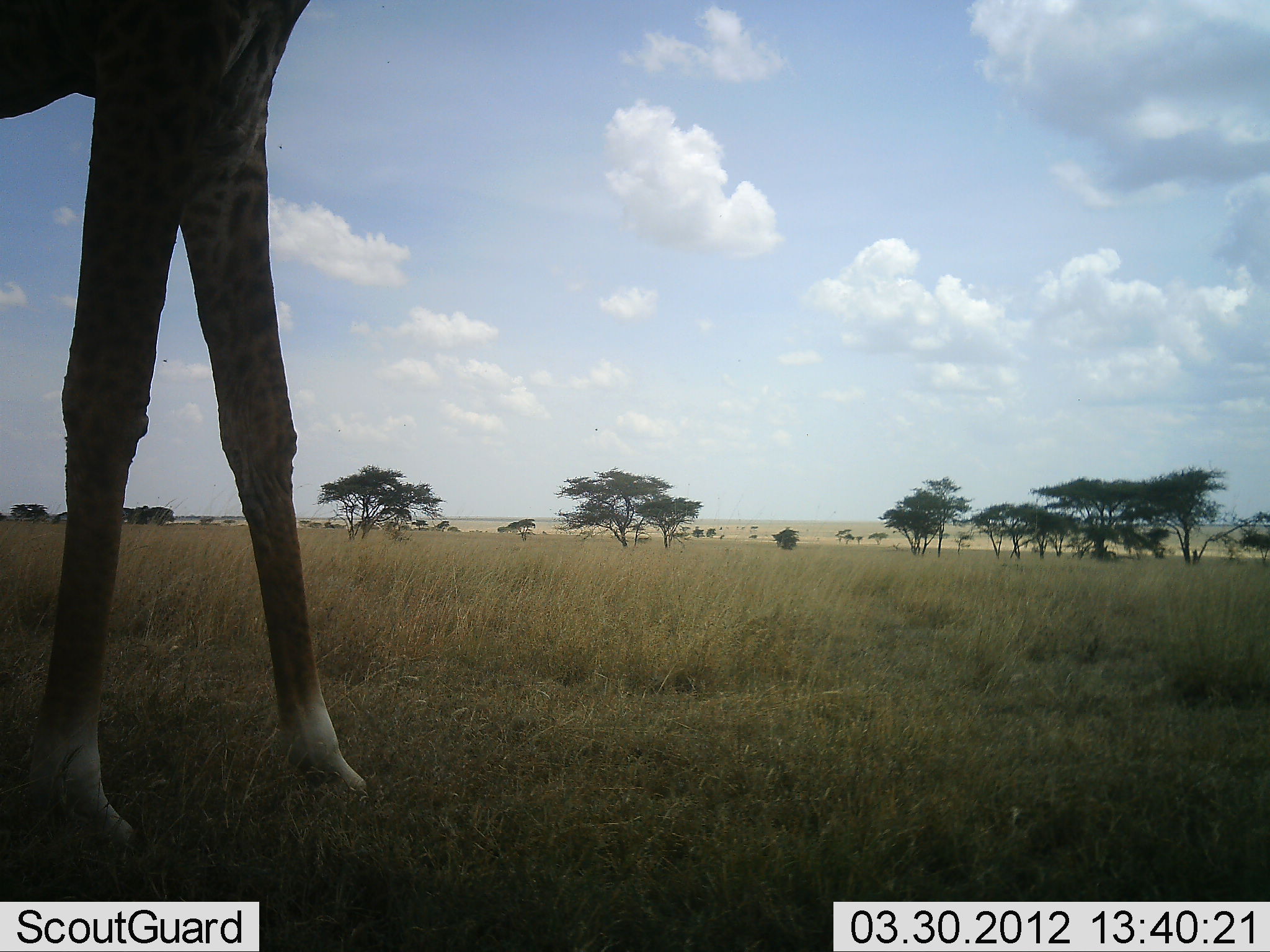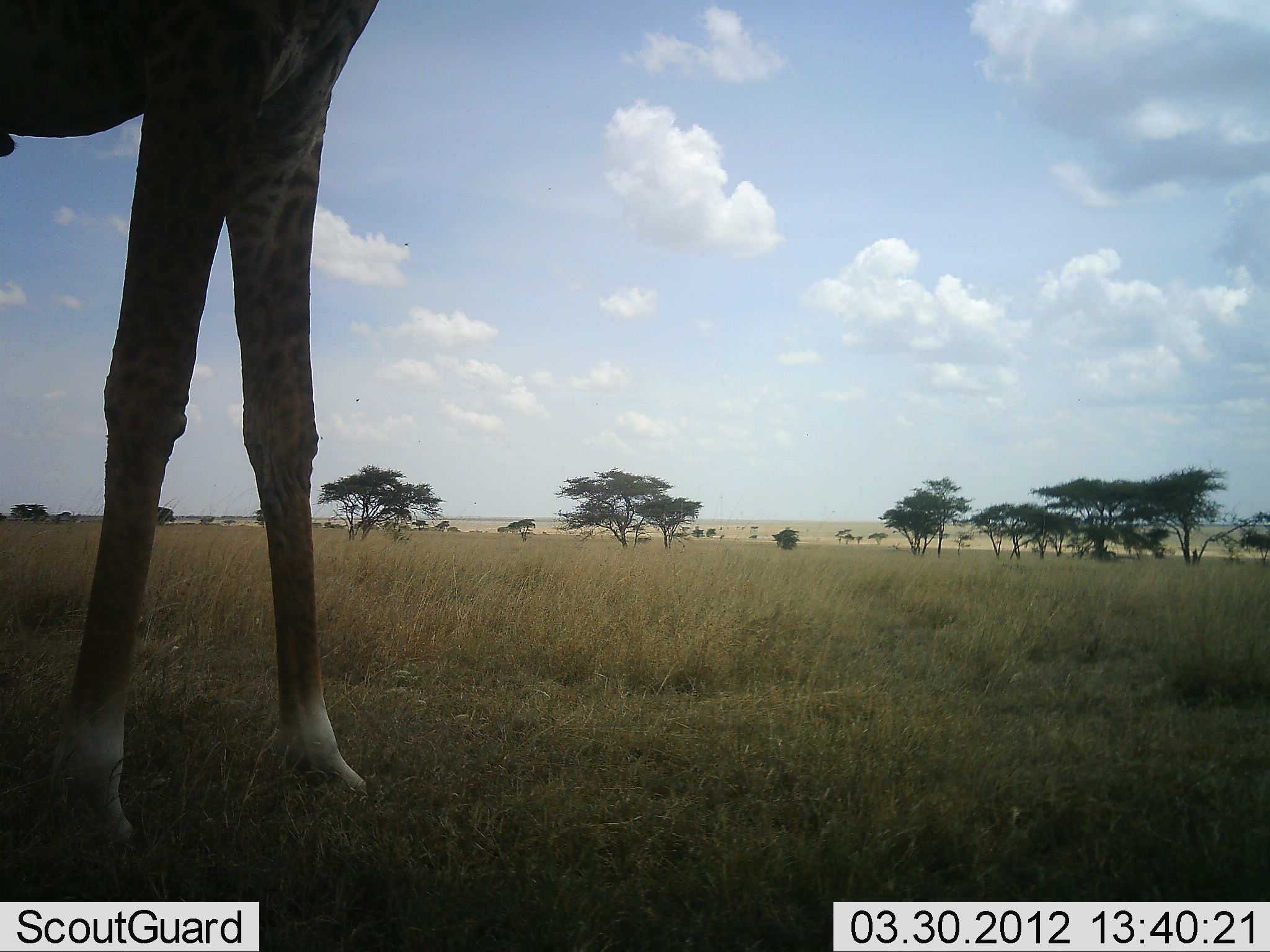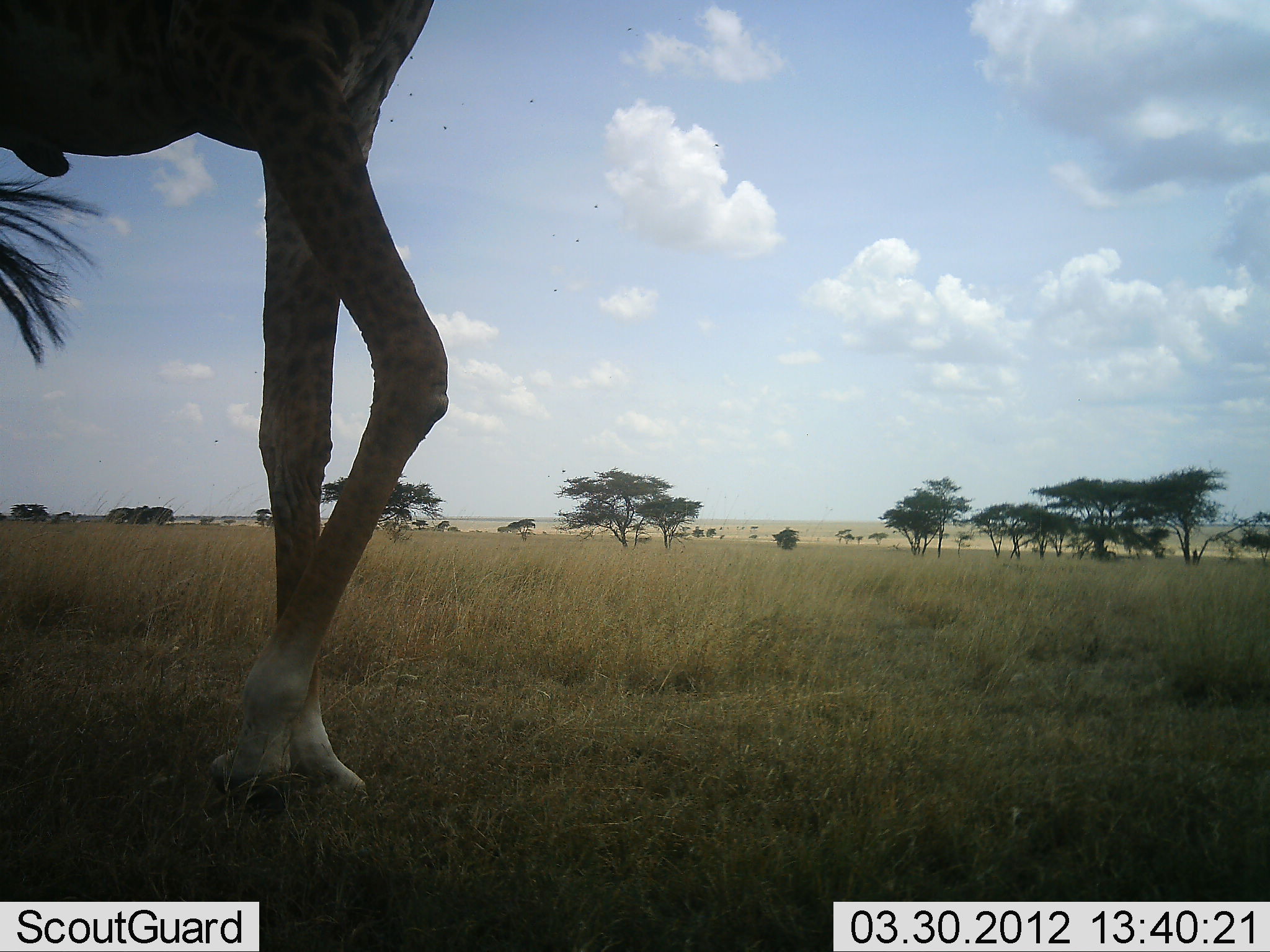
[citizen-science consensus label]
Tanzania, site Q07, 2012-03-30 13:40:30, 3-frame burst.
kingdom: Animalia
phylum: Chordata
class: Mammalia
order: Artiodactyla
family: Giraffidae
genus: Giraffa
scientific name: Giraffa camelopardalis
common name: giraffe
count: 1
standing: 58%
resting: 4%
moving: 38%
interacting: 0%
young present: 4%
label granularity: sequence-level